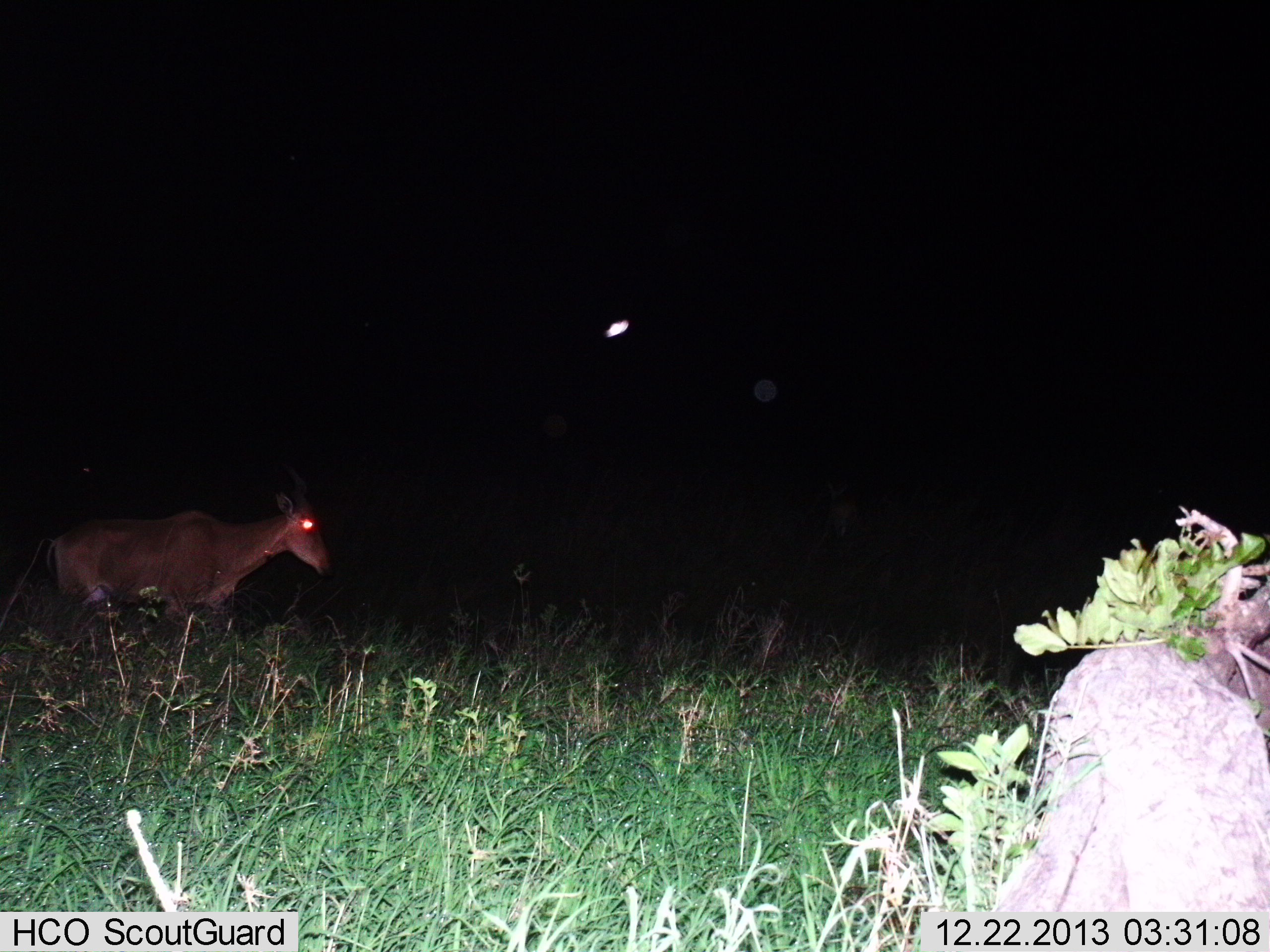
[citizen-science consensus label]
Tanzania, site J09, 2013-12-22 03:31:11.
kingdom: Animalia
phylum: Chordata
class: Mammalia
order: Artiodactyla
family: Bovidae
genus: Alcelaphus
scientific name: Alcelaphus buselaphus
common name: hartebeest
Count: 1.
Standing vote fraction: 27%.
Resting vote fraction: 0%.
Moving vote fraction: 73%.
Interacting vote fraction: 0%.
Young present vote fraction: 0%.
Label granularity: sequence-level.